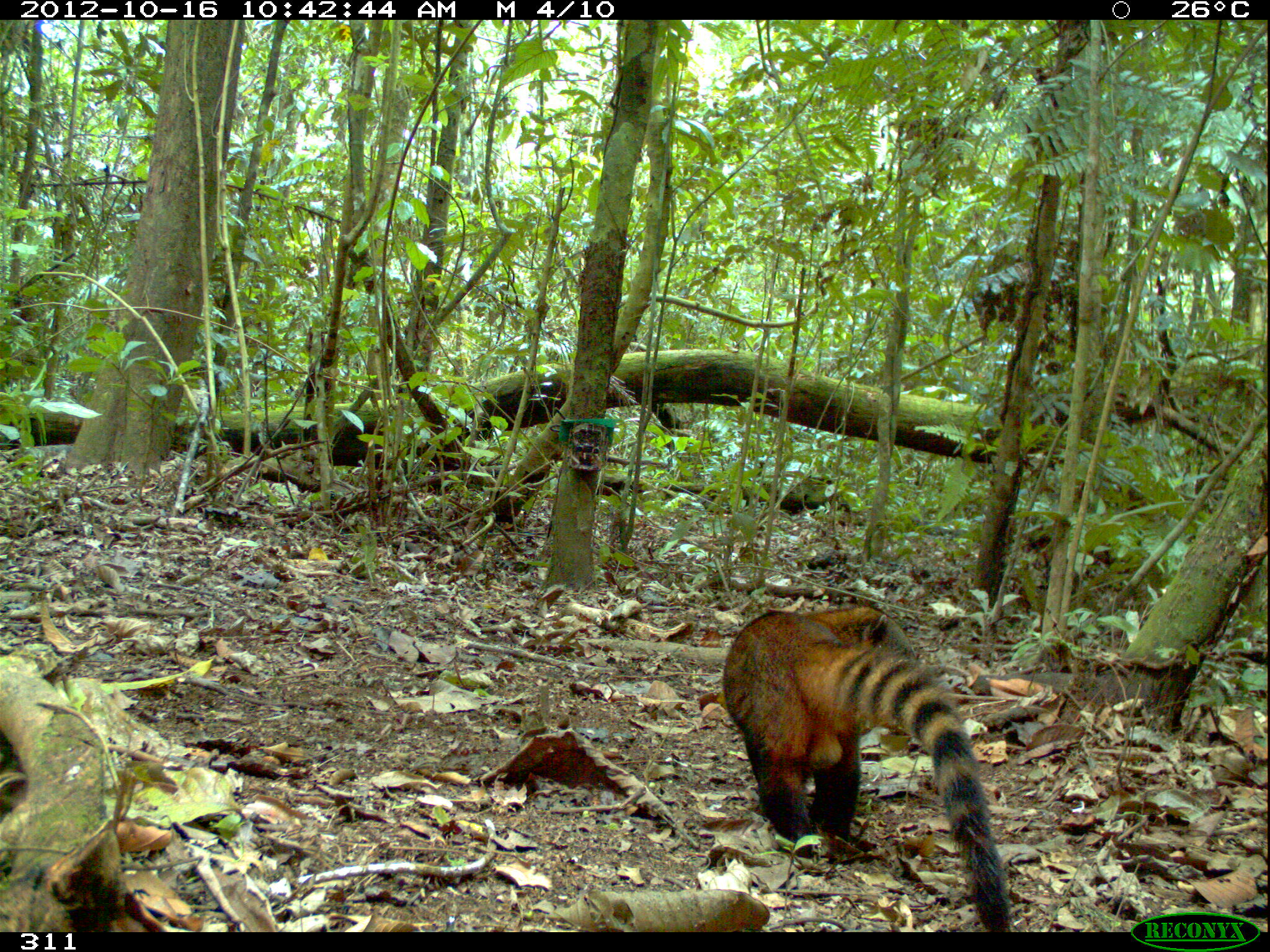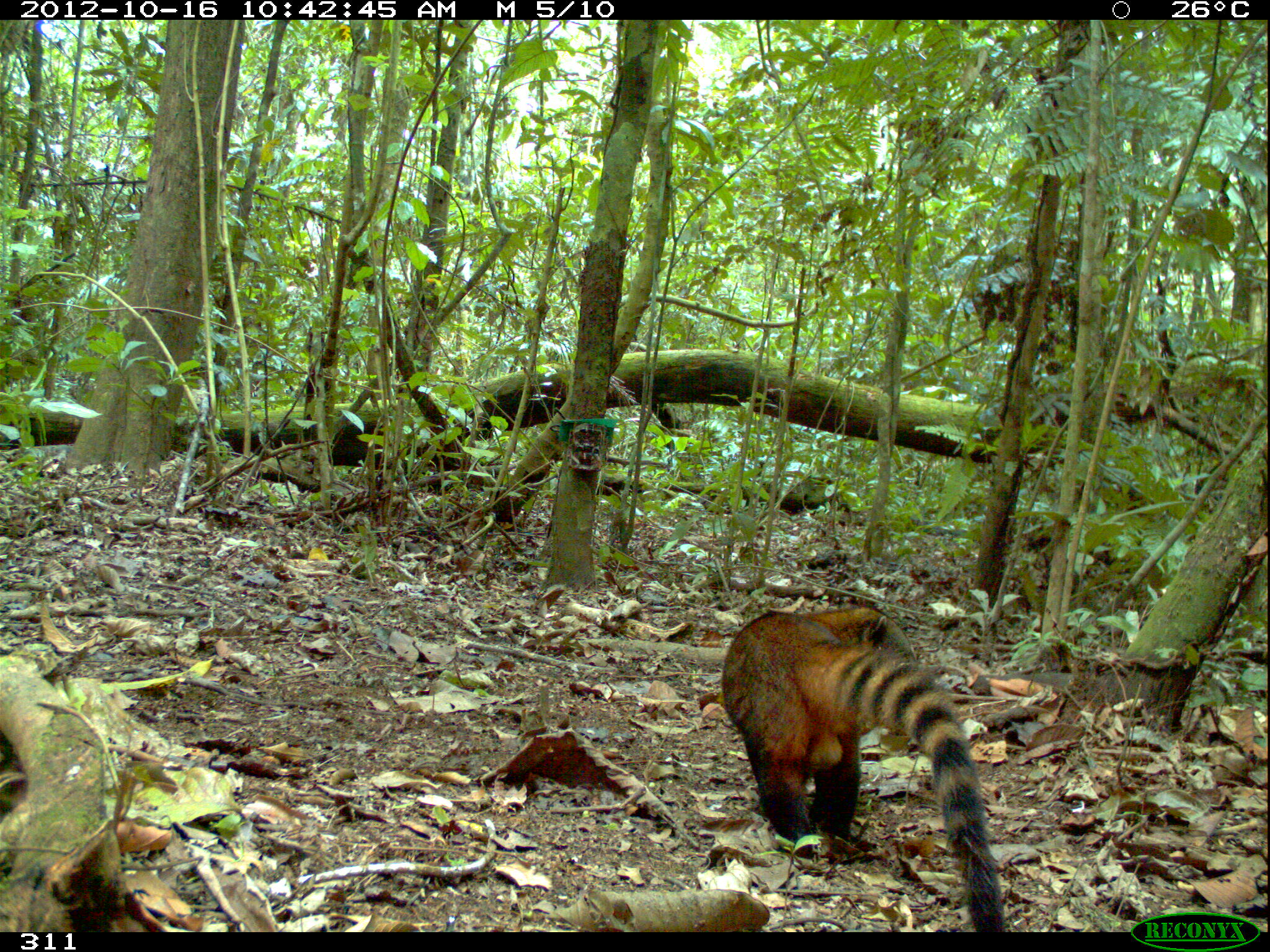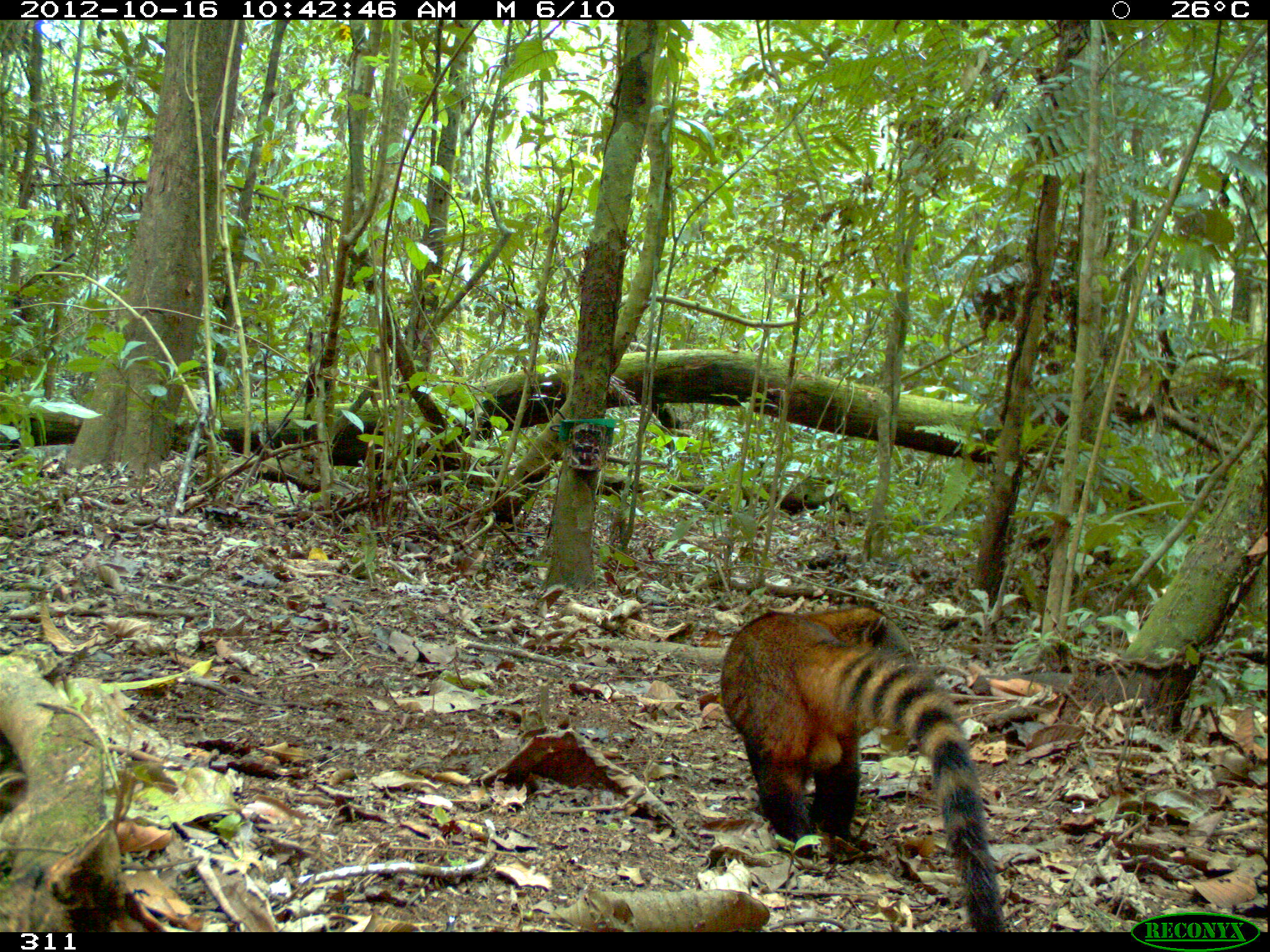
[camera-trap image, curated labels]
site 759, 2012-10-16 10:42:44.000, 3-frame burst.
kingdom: Animalia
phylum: Chordata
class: Mammalia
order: Carnivora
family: Procyonidae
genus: Nasua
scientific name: Nasua nasua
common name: south american coati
Nasua nasua (south american coati).